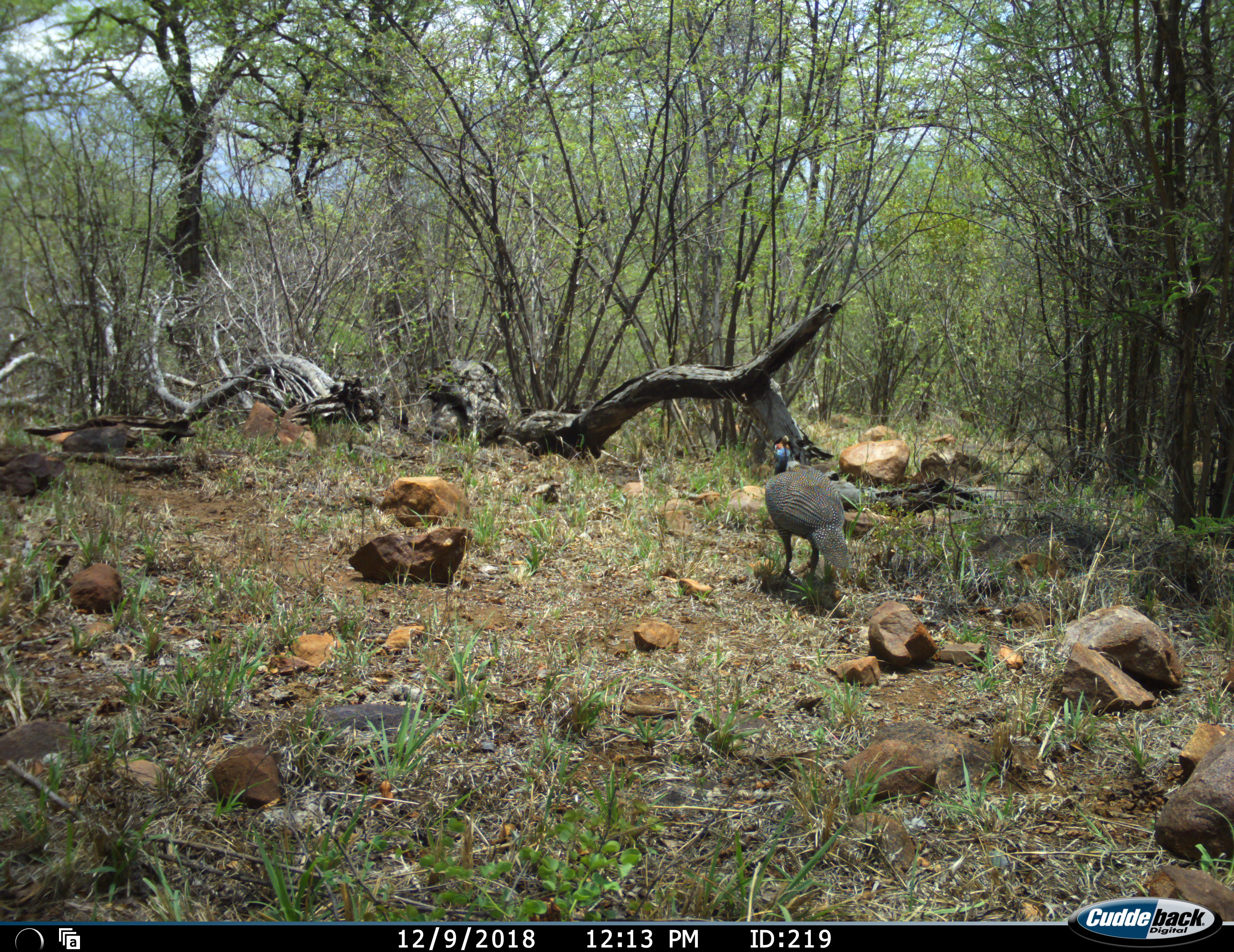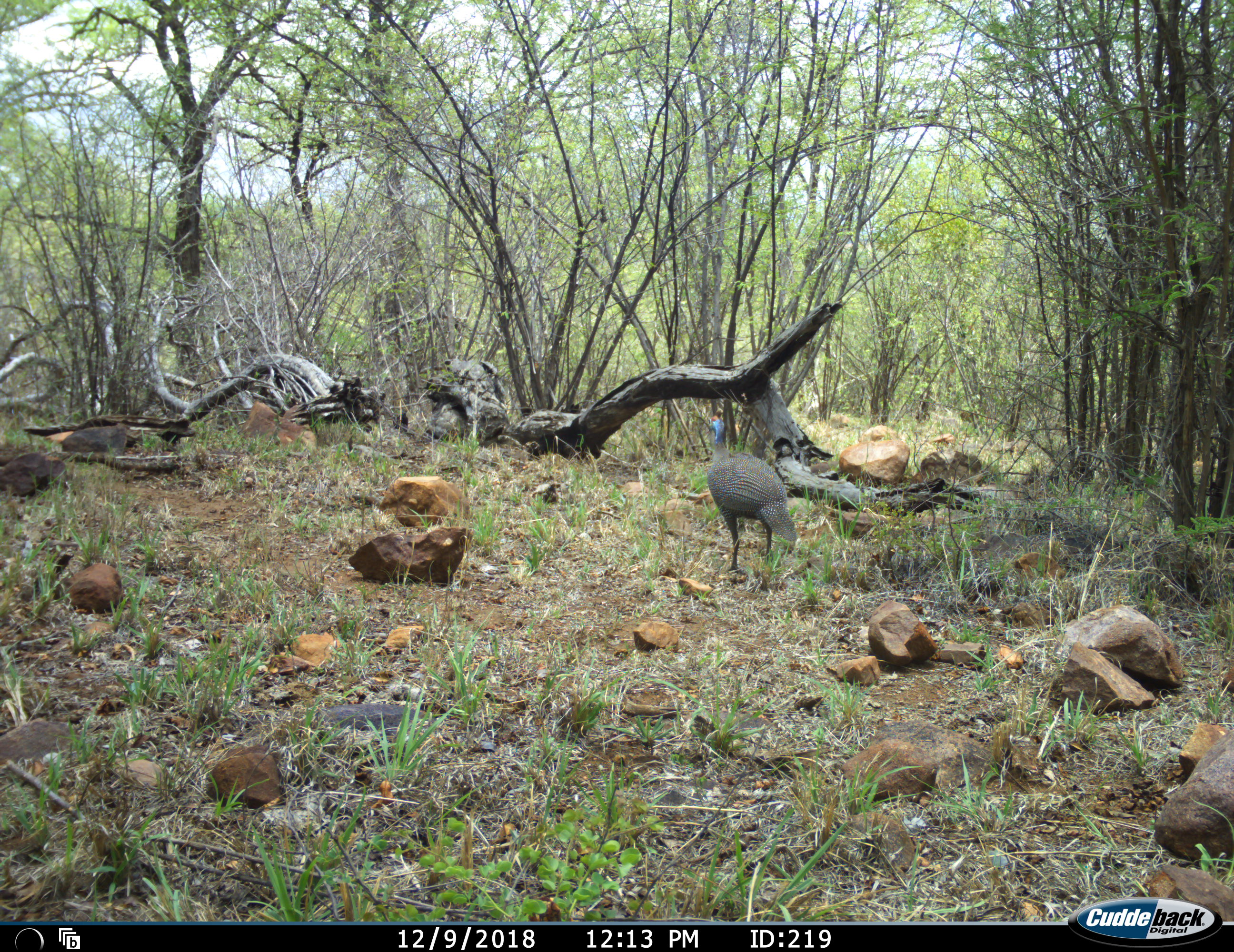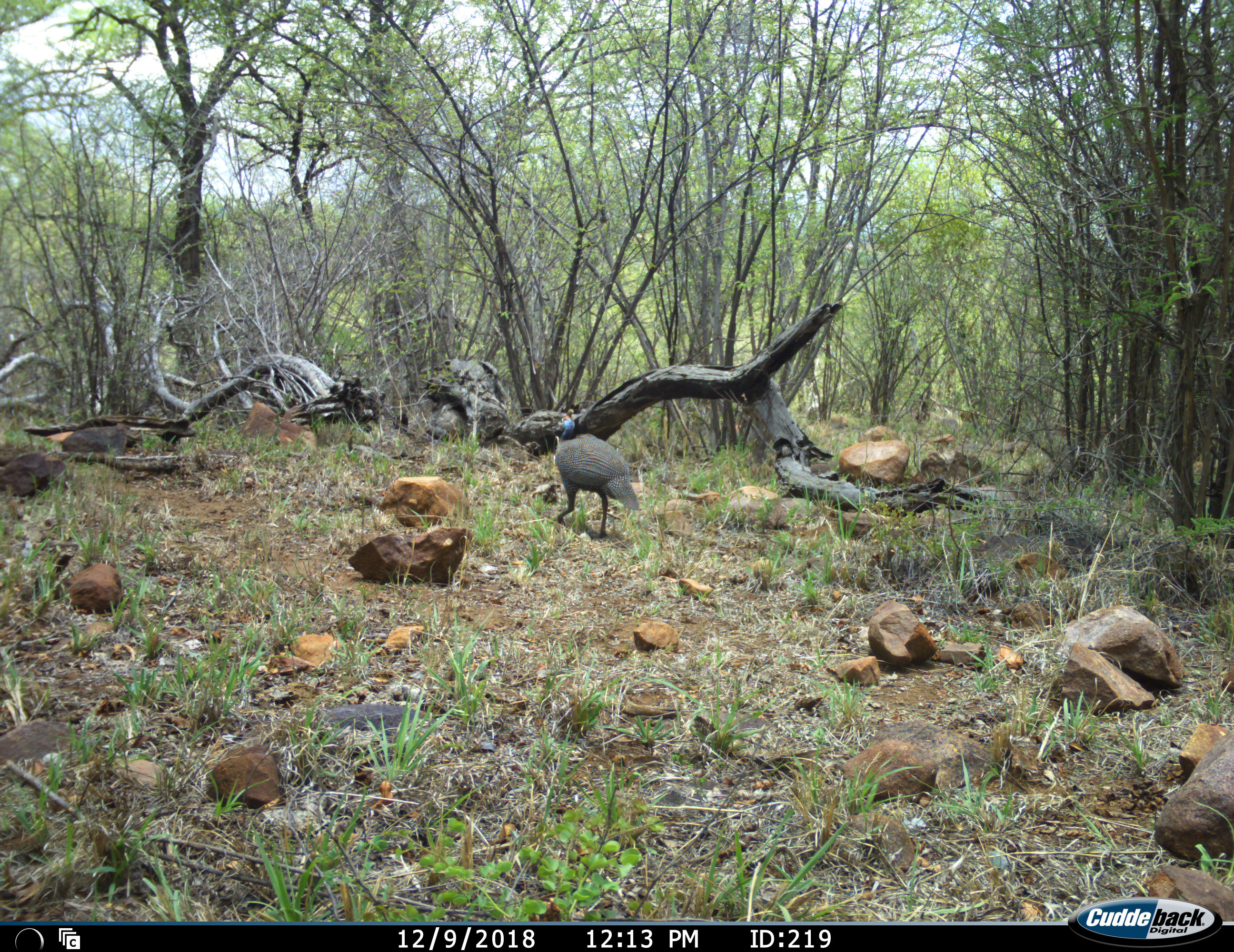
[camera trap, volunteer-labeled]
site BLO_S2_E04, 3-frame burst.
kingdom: Animalia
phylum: Chordata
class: Aves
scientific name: Aves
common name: bird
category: birdother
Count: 1.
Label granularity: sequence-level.